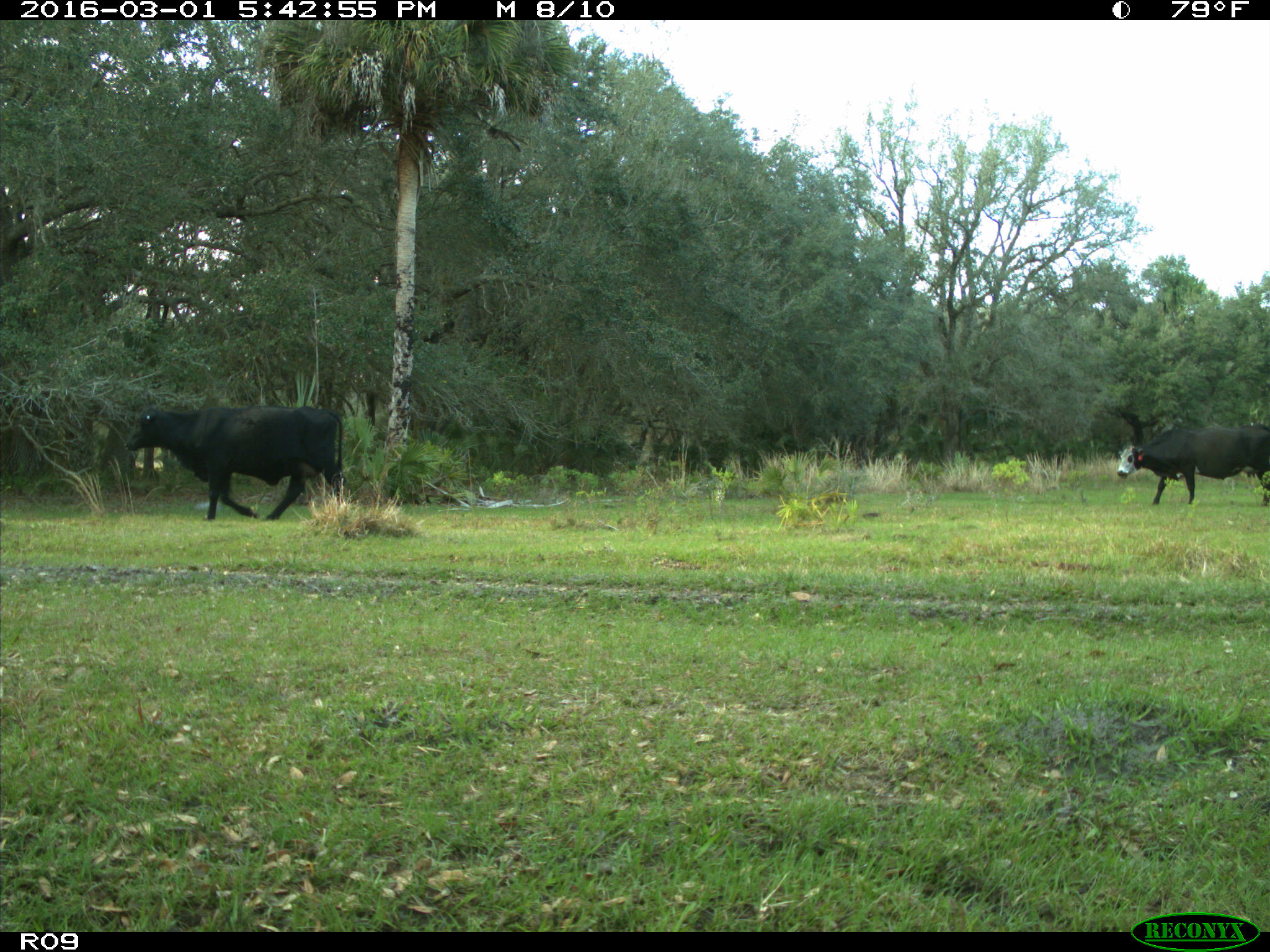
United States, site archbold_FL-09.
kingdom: Animalia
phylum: Chordata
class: Mammalia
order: Artiodactyla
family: Bovidae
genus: Bos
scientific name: Bos taurus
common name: domestic cow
Bos taurus (domestic cow).